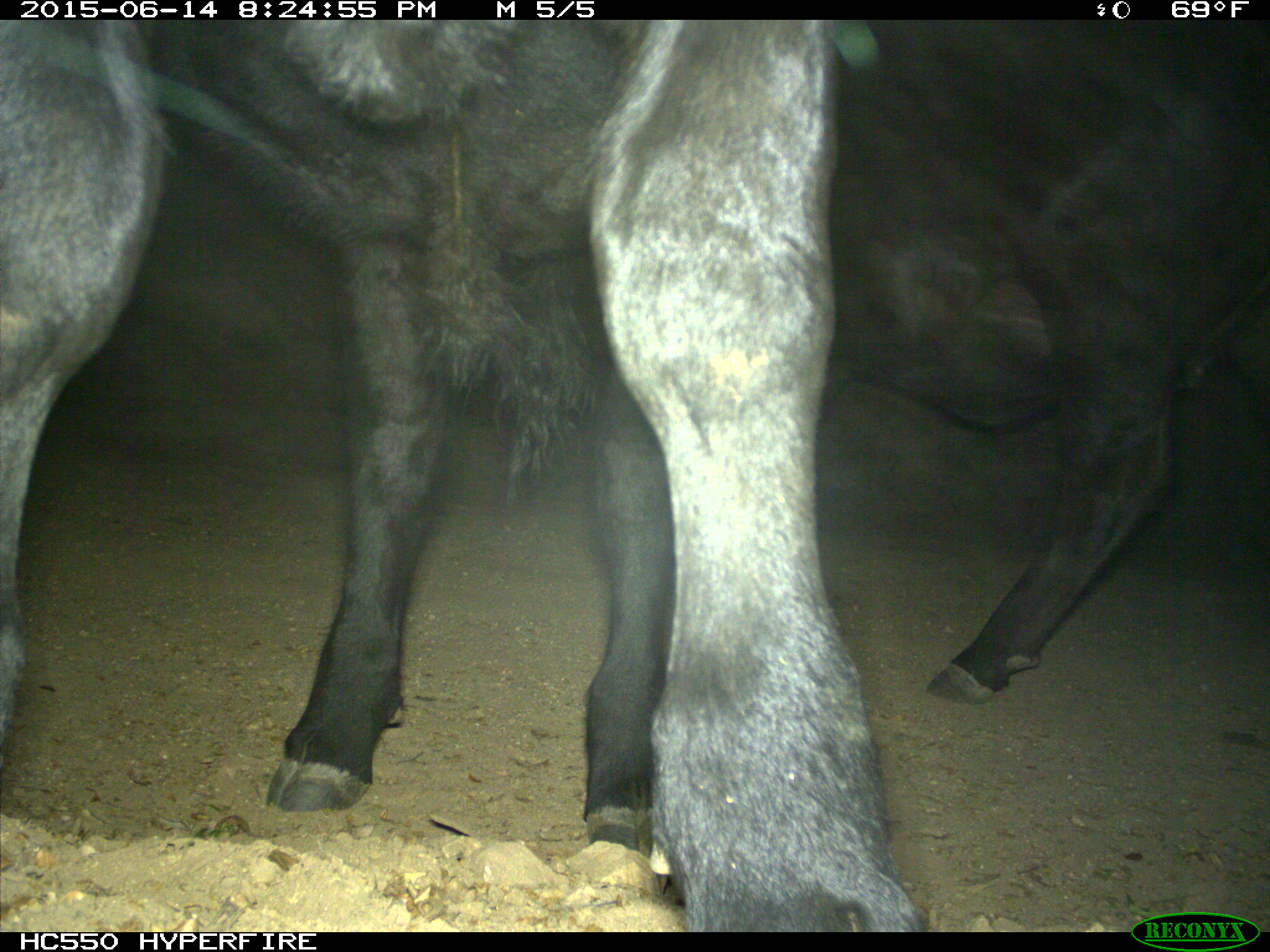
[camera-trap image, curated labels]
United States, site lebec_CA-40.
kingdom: Animalia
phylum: Chordata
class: Mammalia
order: Artiodactyla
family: Bovidae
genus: Bos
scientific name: Bos taurus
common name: domestic cow